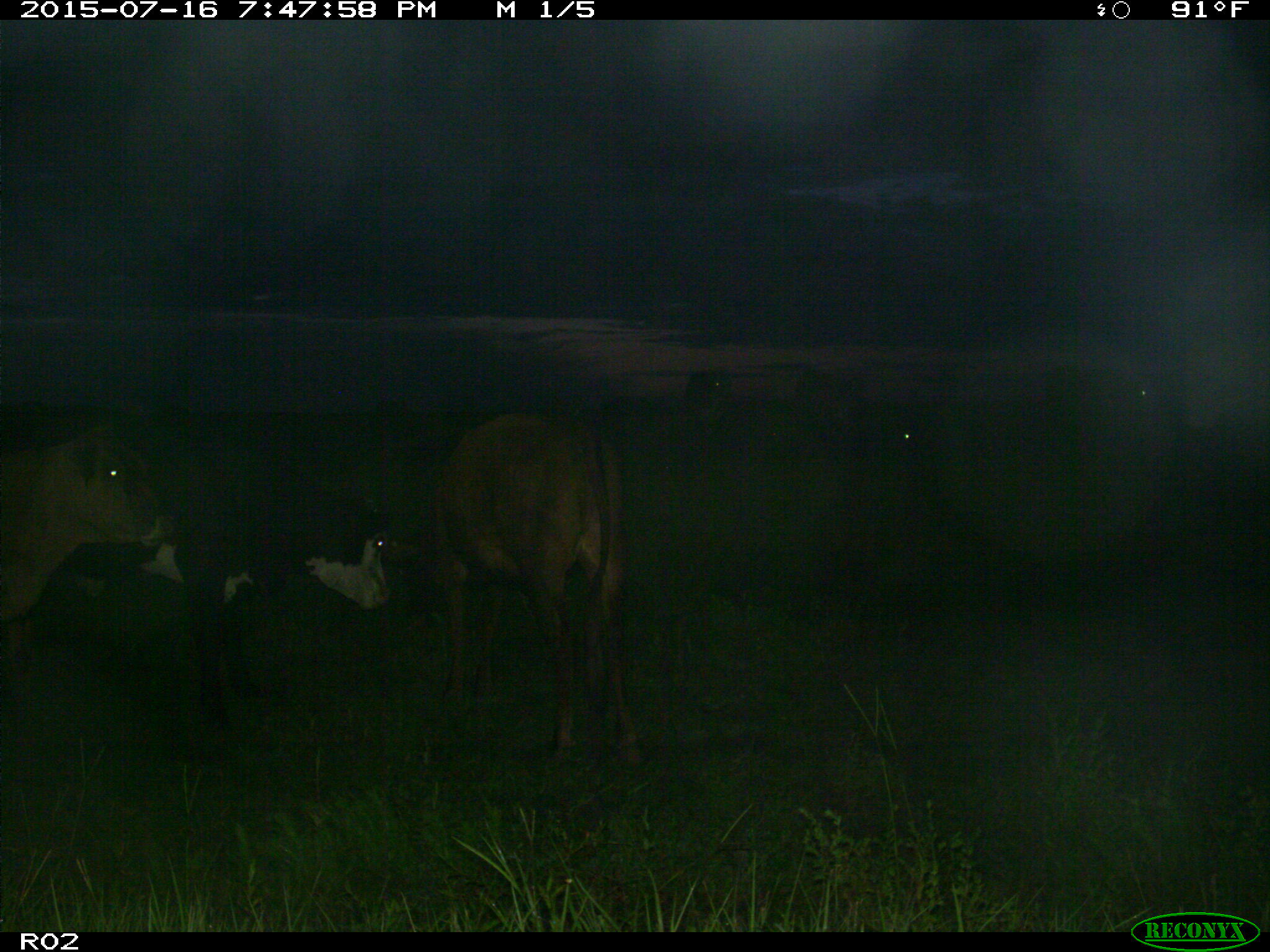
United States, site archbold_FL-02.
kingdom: Animalia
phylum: Chordata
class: Mammalia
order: Artiodactyla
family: Bovidae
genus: Bos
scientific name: Bos taurus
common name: domestic cow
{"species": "Bos taurus (domestic cow)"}